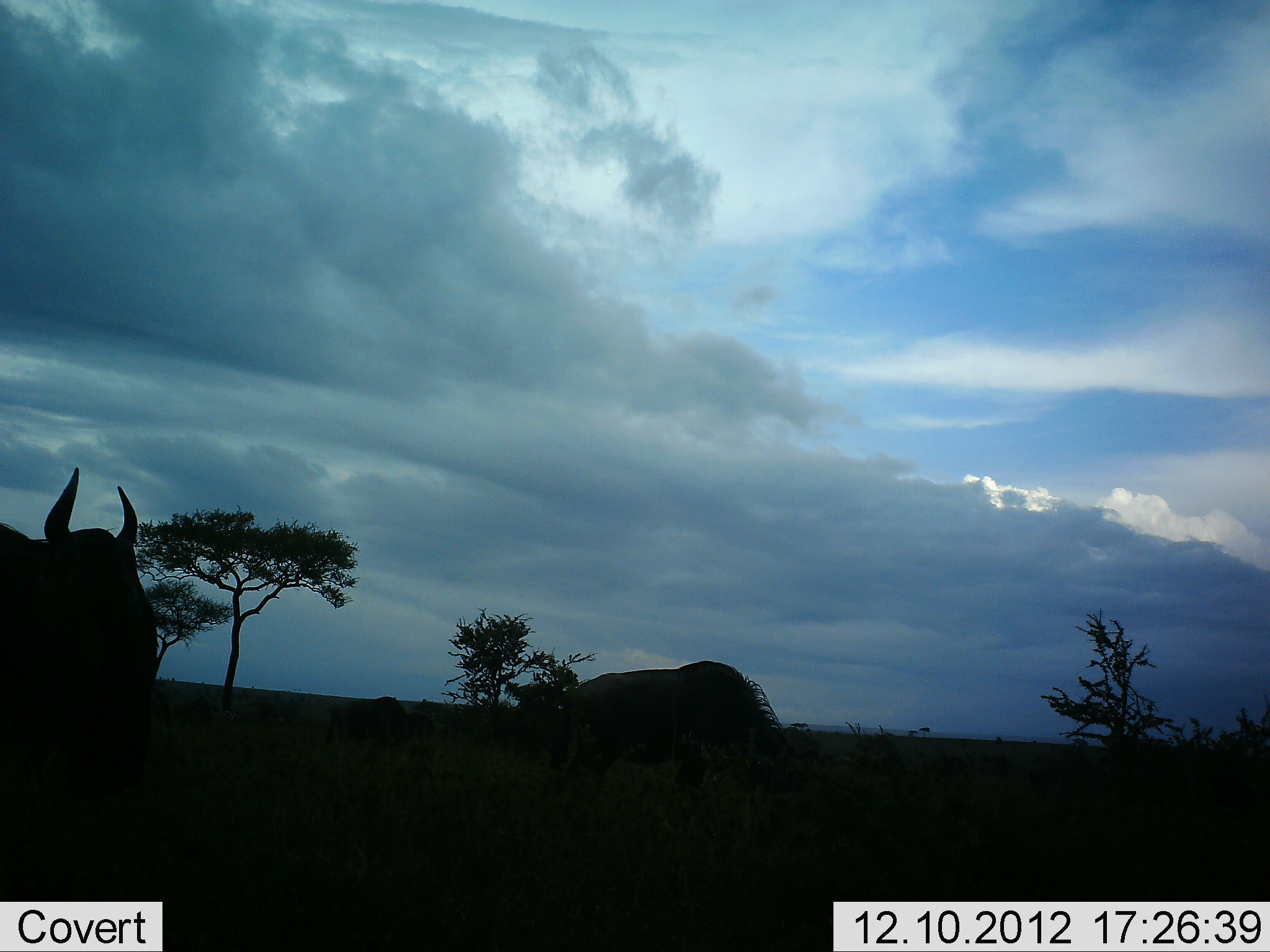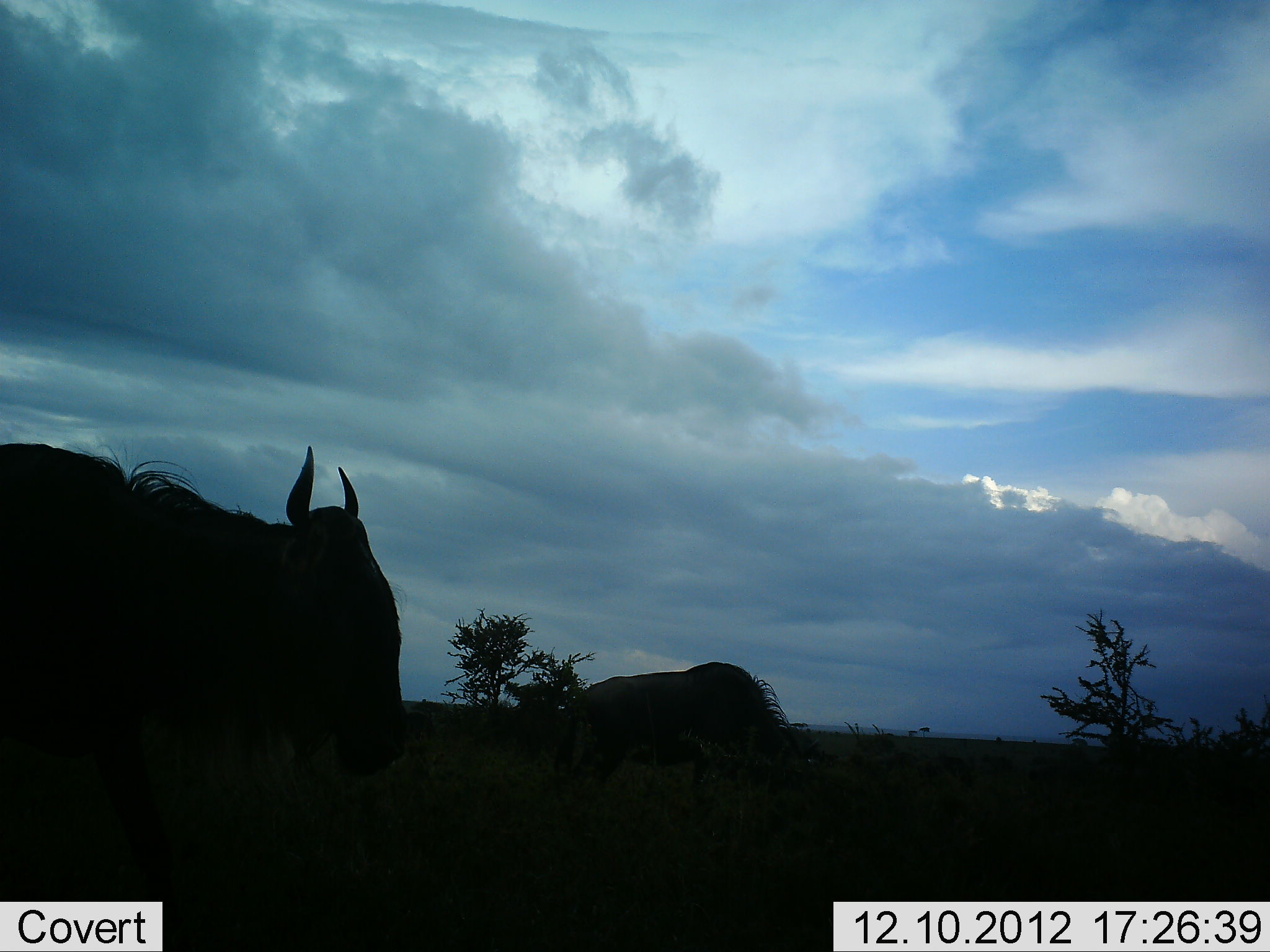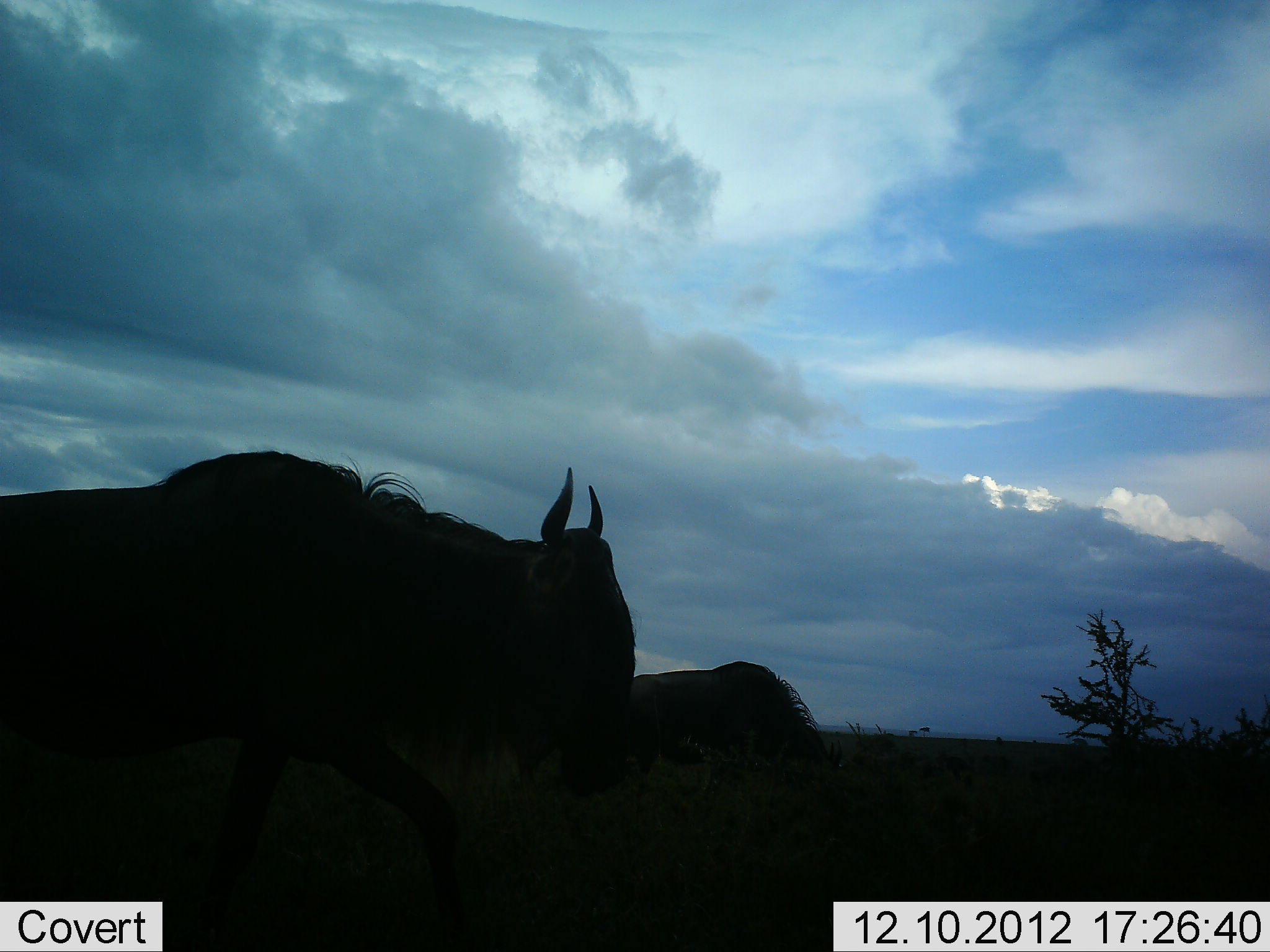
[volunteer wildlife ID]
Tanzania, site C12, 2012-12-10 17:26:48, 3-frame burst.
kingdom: Animalia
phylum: Chordata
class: Mammalia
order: Artiodactyla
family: Bovidae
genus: Connochaetes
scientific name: Connochaetes taurinus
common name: blue wildebeest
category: wildebeest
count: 2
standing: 40%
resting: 0%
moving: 70%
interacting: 0%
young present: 0%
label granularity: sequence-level